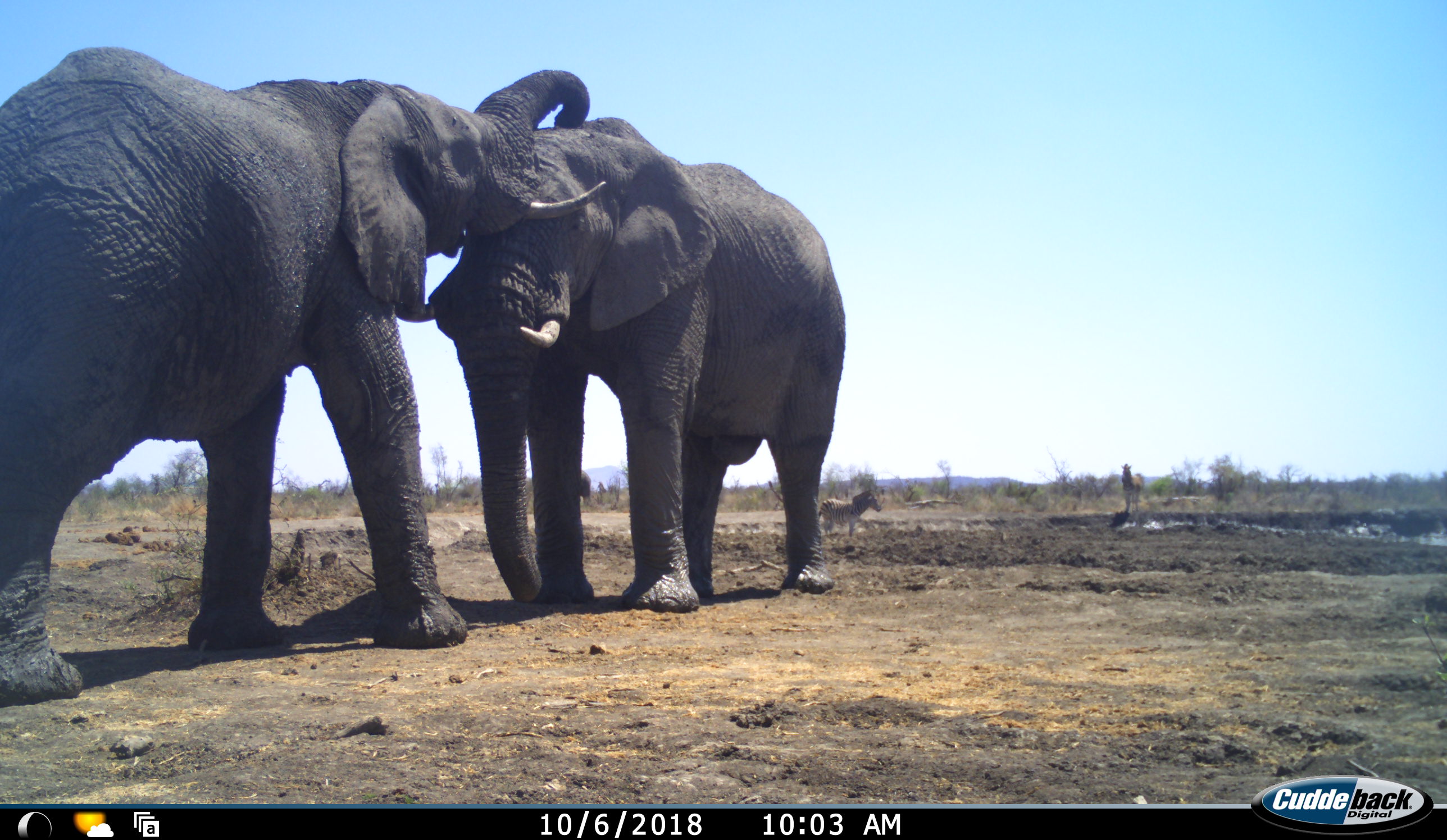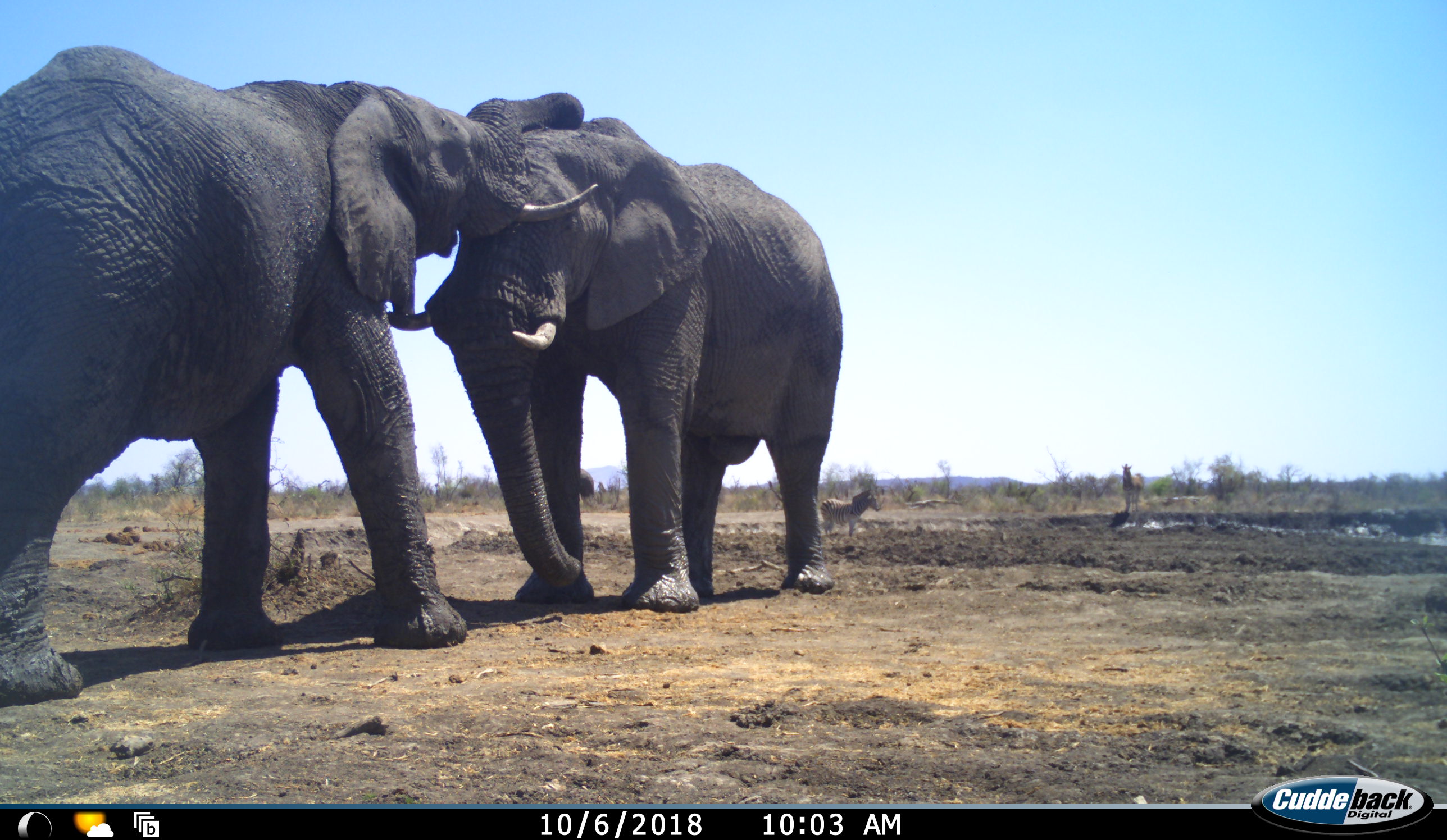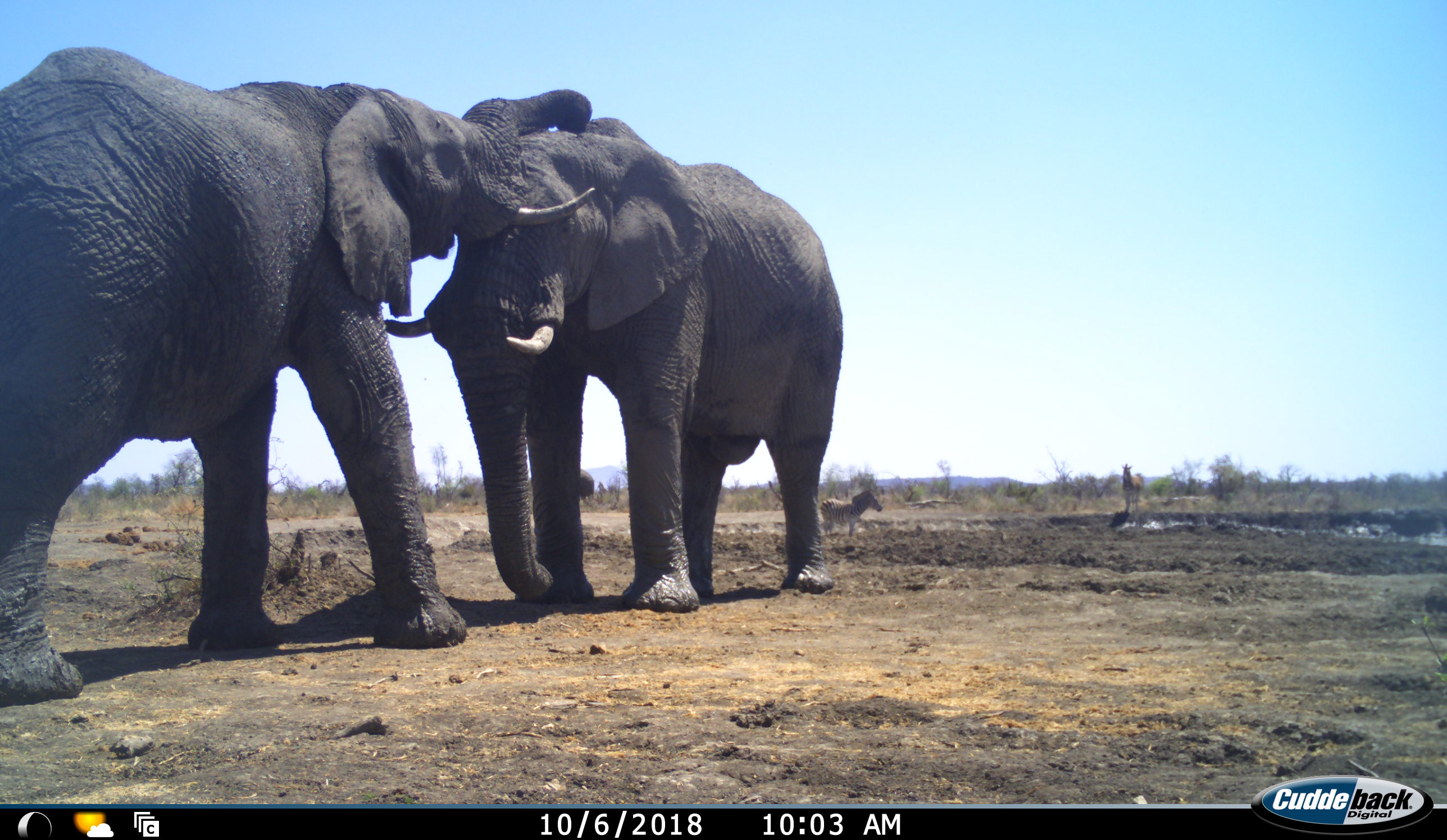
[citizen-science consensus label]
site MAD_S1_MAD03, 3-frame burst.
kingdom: Animalia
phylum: Chordata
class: Mammalia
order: Proboscidea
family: Elephantidae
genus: Loxodonta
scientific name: Loxodonta africana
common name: african bush elephant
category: elephant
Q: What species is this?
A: Elephant (african bush elephant) (Loxodonta africana).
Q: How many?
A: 2.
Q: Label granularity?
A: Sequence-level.